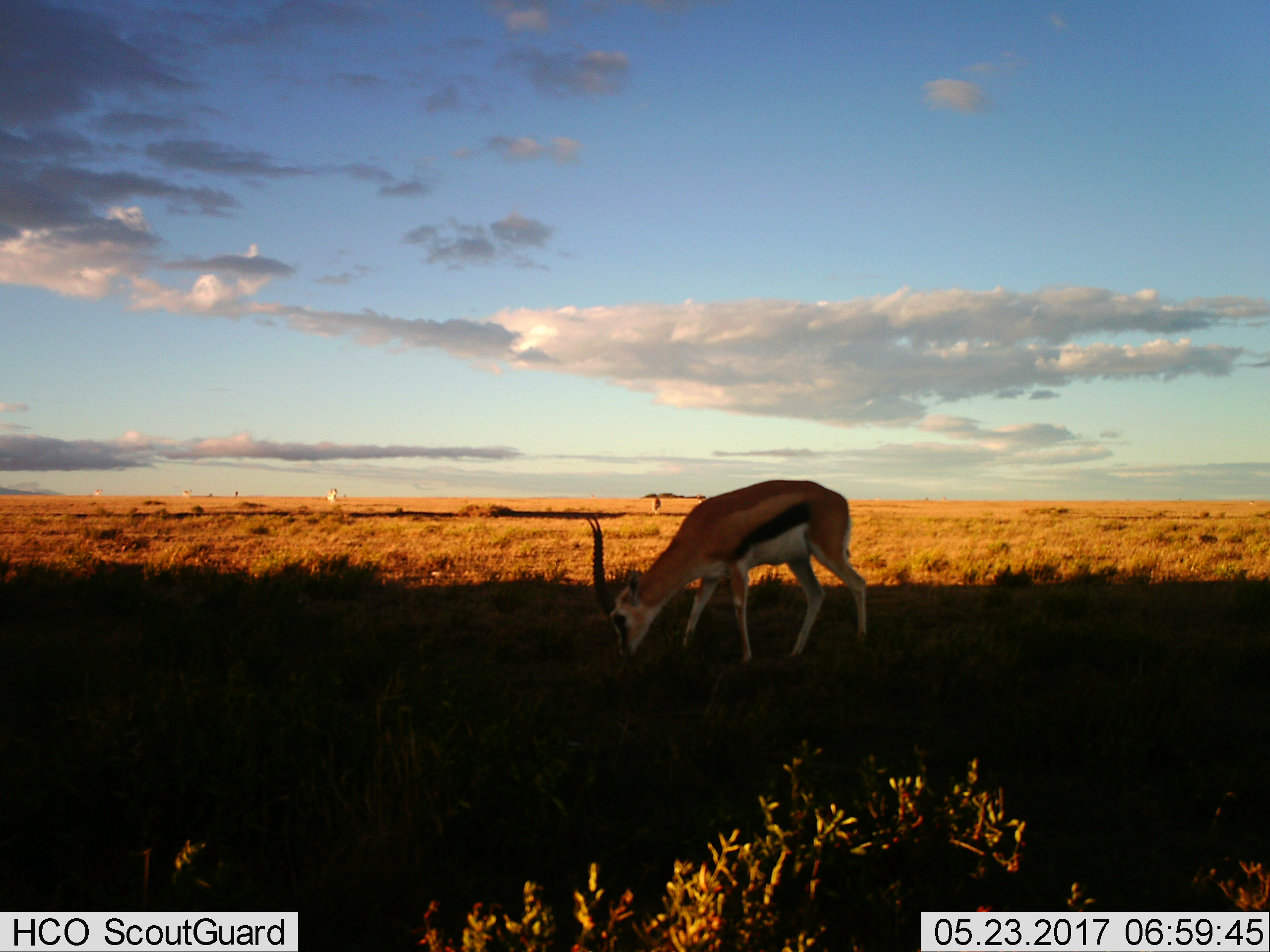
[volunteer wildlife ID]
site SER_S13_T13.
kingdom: Animalia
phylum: Chordata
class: Mammalia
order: Artiodactyla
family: Bovidae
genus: Eudorcas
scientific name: Eudorcas thomsonii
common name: thomson's gazelle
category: gazellethomsons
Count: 1.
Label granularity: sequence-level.